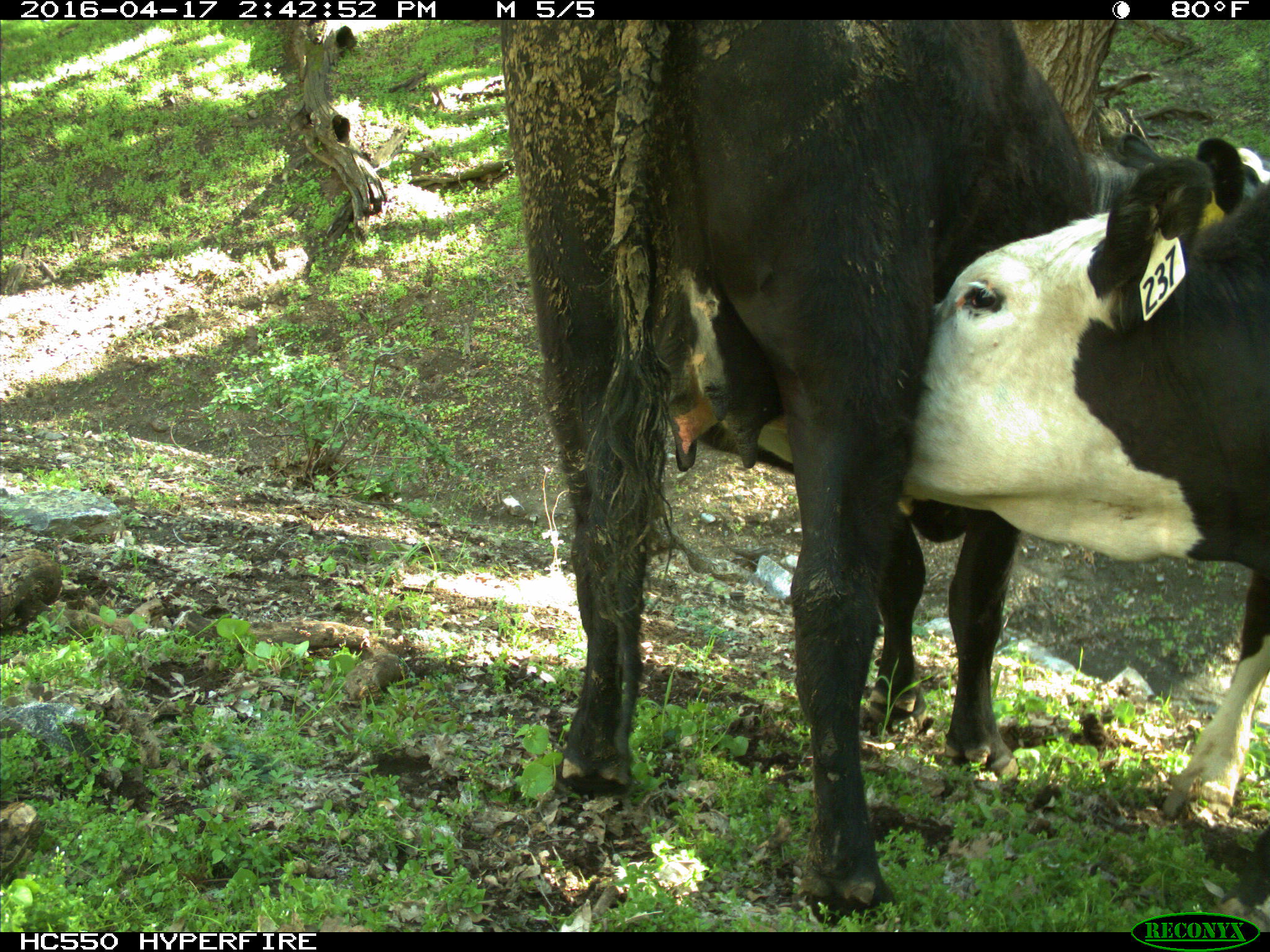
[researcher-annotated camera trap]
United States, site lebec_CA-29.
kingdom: Animalia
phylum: Chordata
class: Mammalia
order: Artiodactyla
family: Bovidae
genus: Bos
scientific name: Bos taurus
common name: domestic cow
Bos taurus (domestic cow).